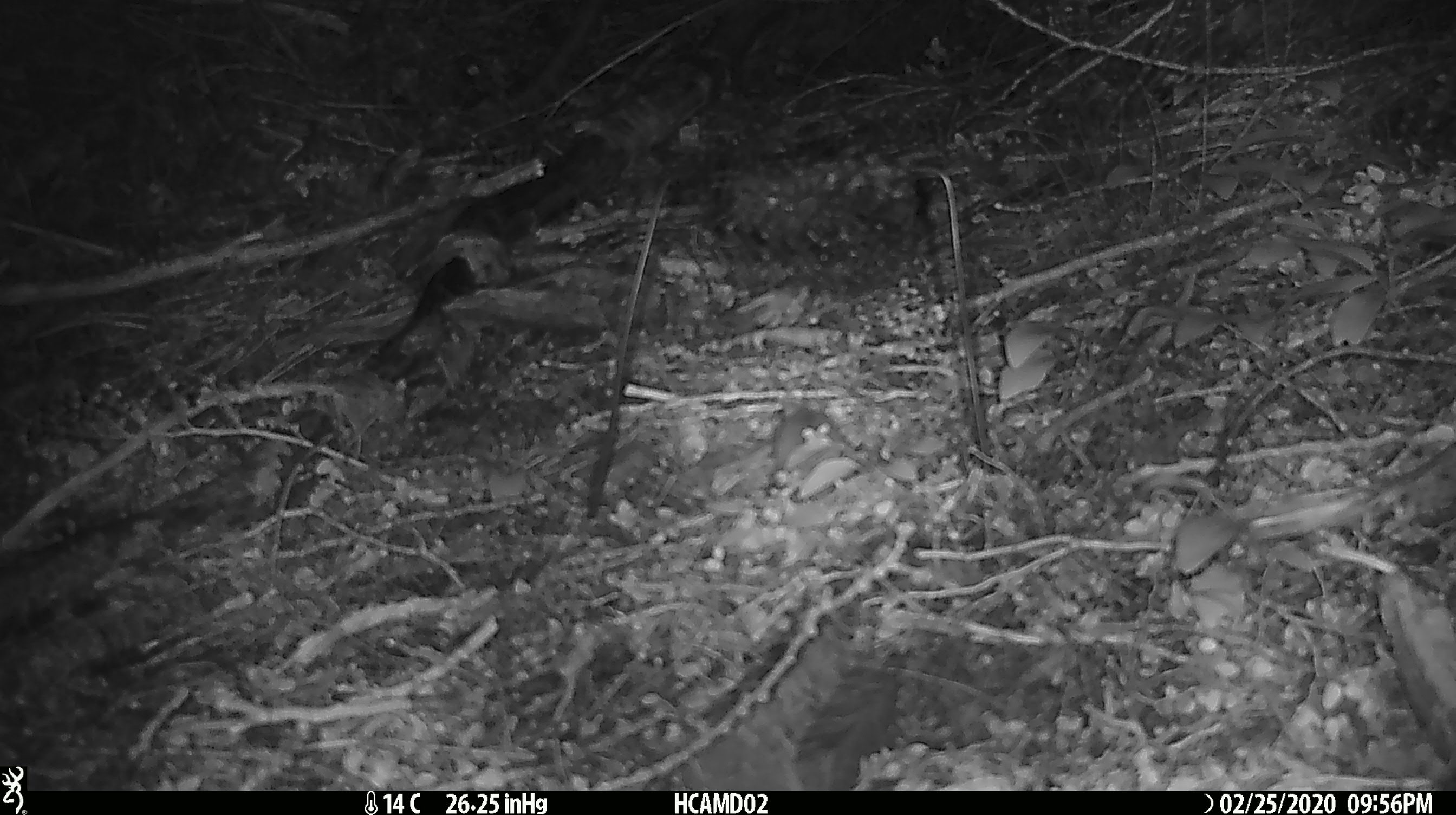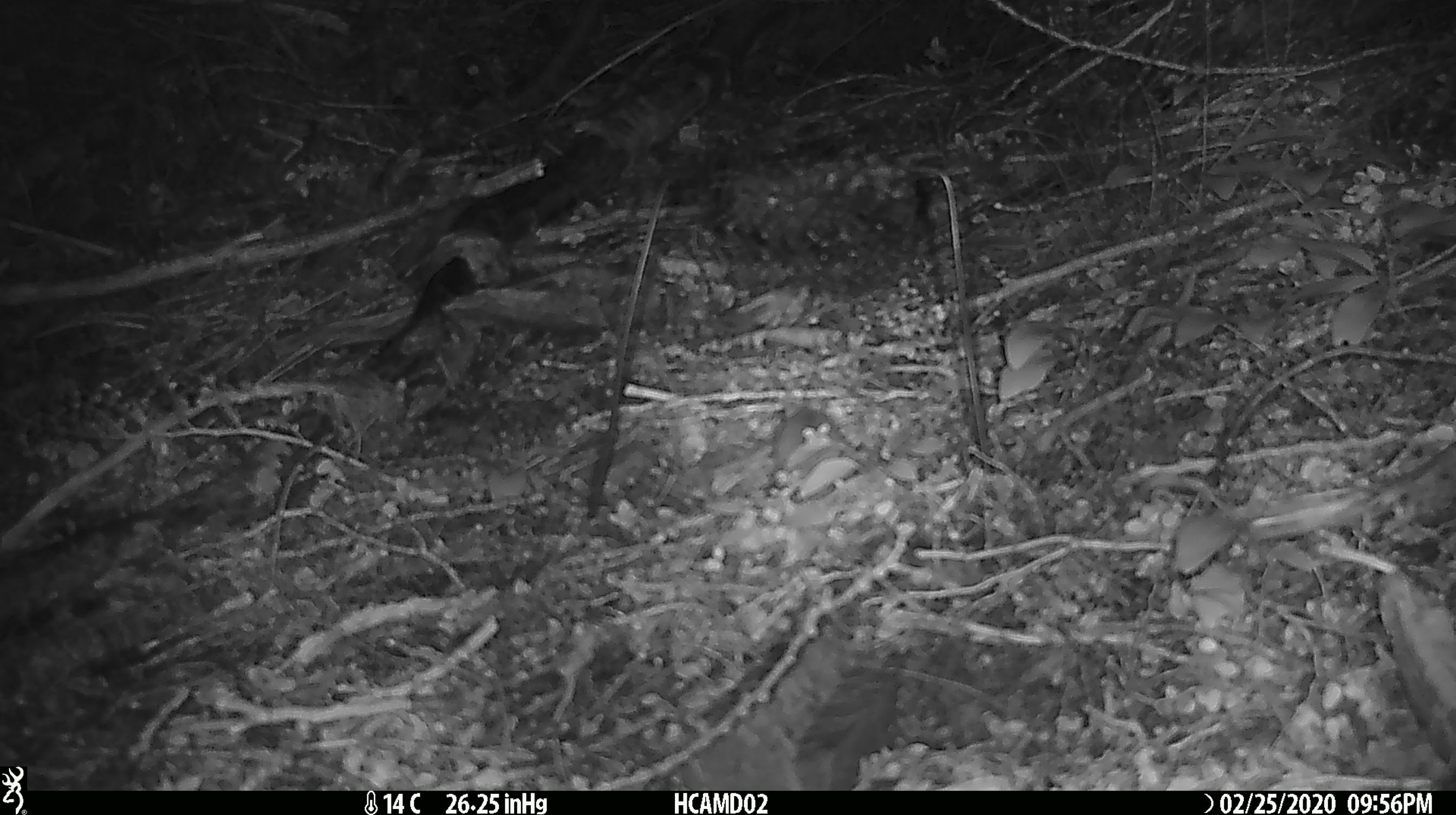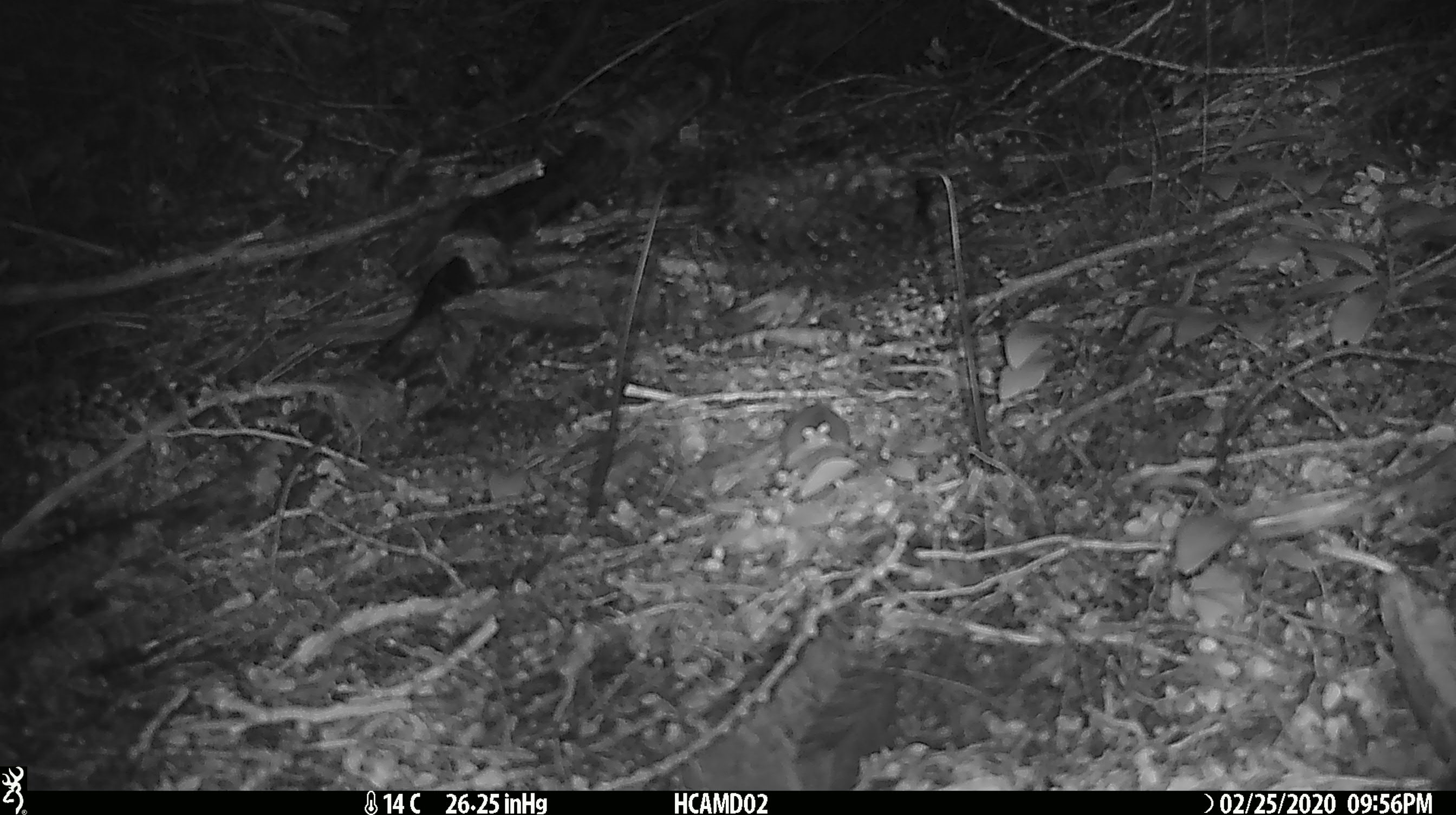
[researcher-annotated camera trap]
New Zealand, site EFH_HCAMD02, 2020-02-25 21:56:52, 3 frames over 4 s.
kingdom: Animalia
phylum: Chordata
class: Mammalia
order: Rodentia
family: Muridae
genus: Mus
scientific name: Mus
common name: mouse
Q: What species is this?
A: Mouse (Mus).